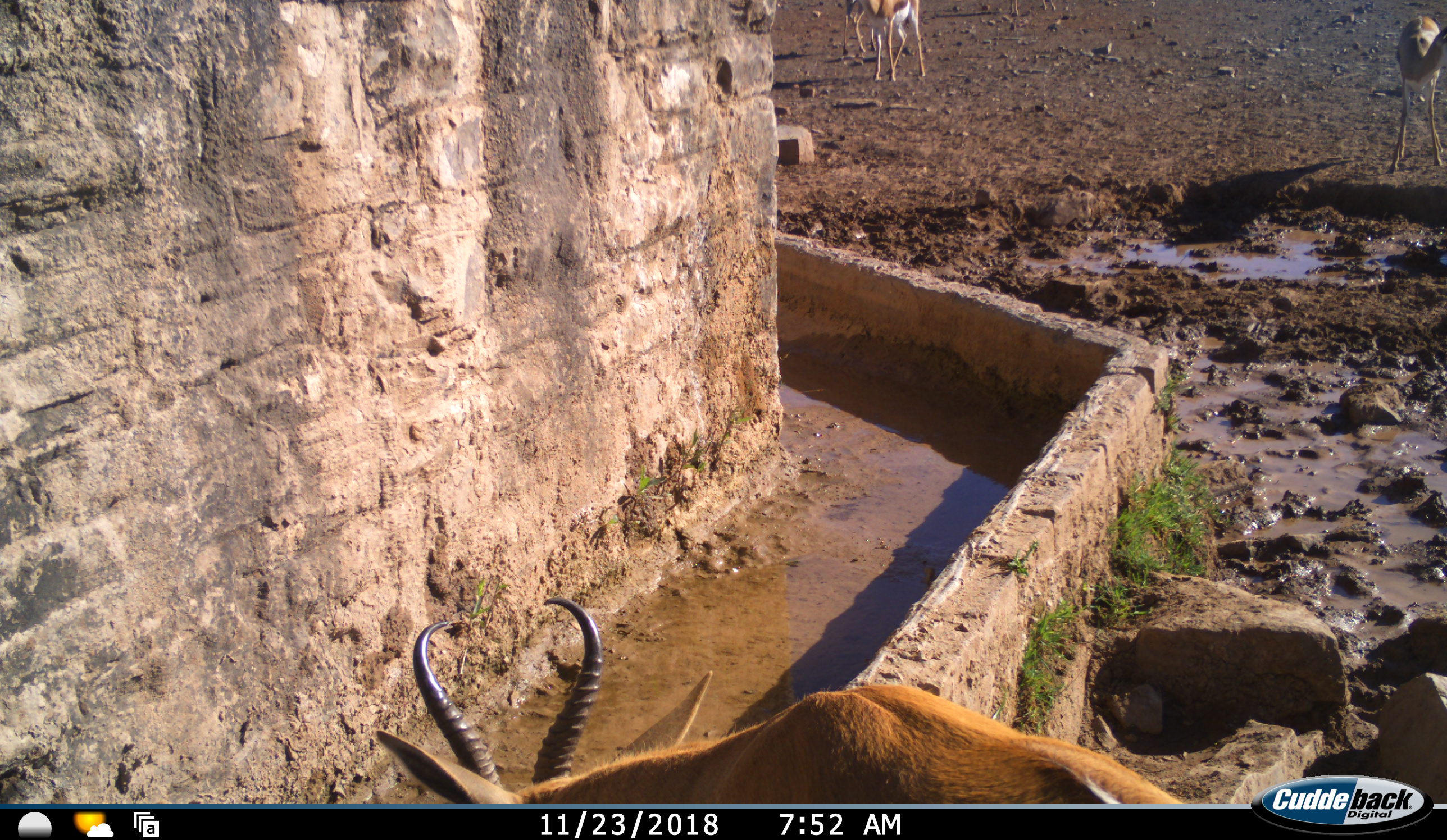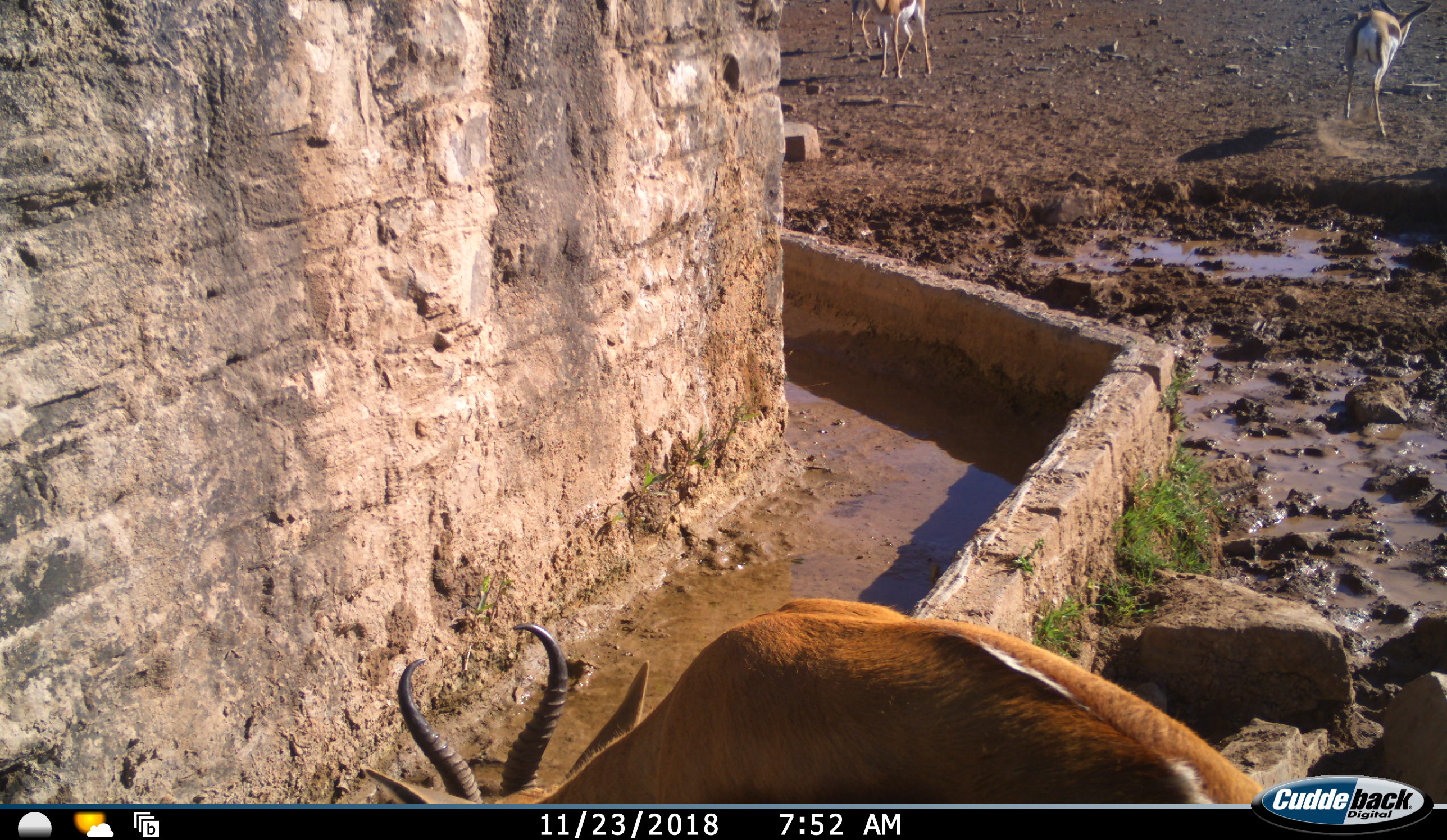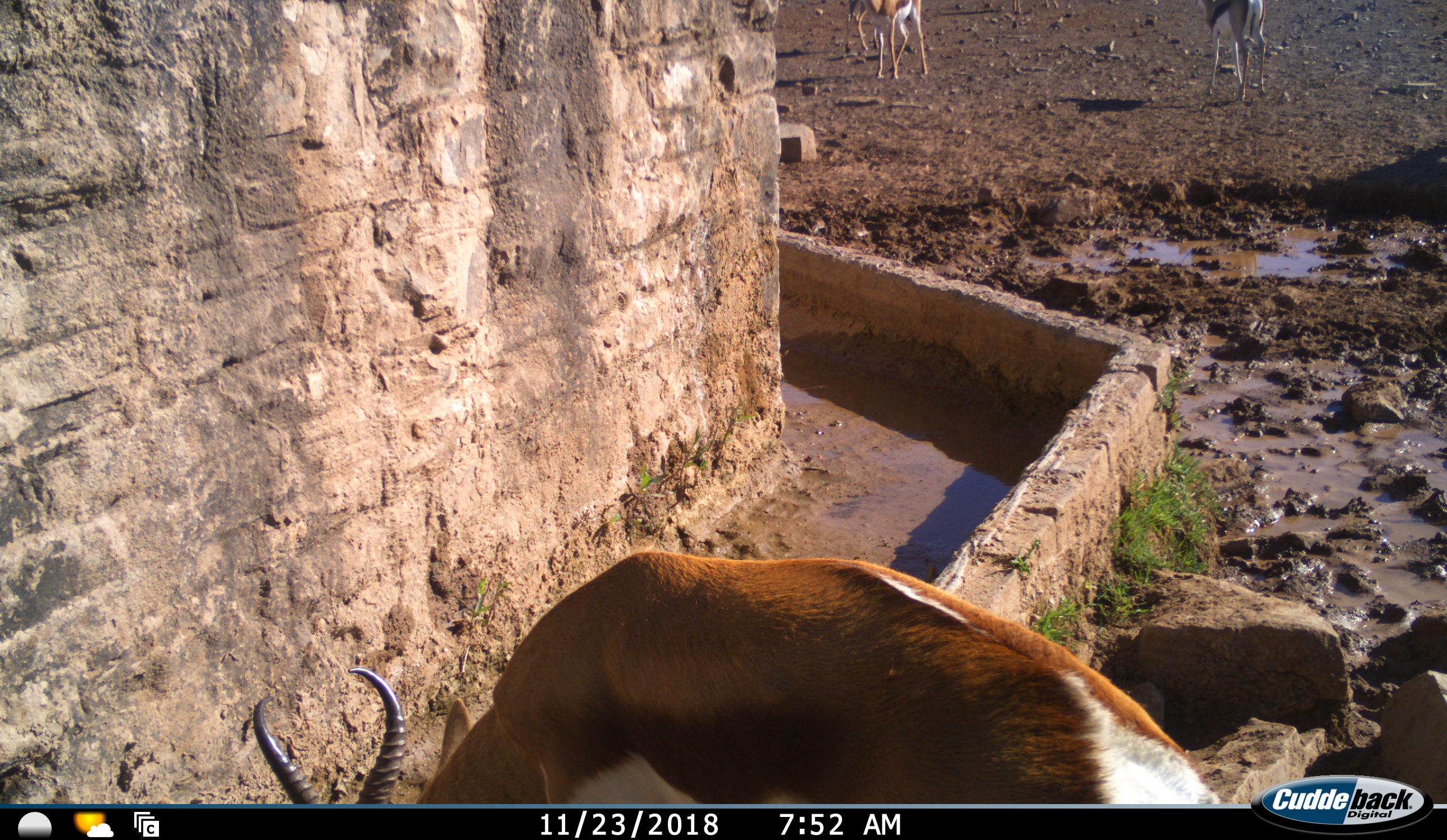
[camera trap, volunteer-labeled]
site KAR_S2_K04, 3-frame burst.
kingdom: Animalia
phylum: Chordata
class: Mammalia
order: Artiodactyla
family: Bovidae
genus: Antidorcas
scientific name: Antidorcas marsupialis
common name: springbok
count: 4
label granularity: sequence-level